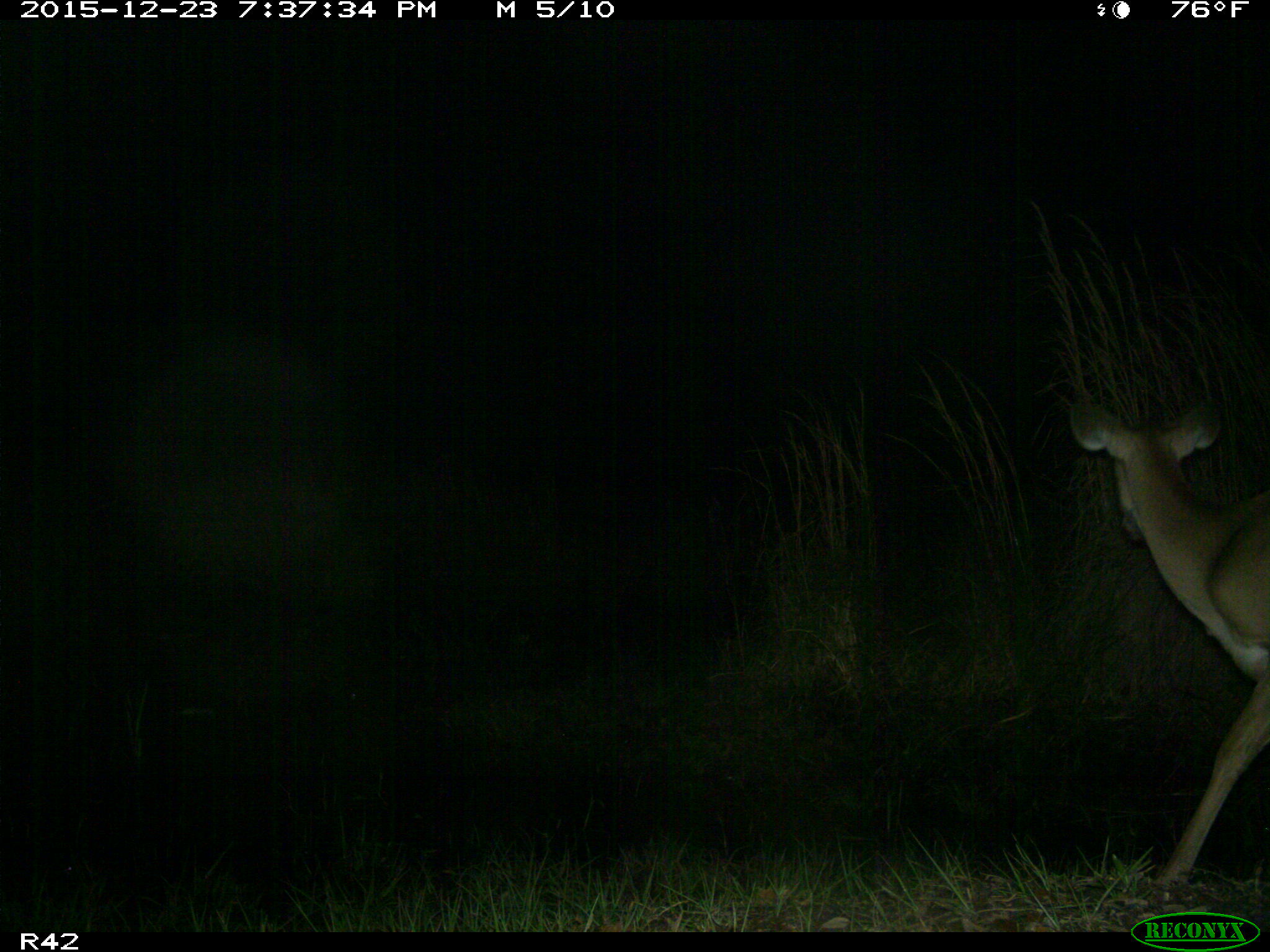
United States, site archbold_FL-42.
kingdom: Animalia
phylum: Chordata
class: Mammalia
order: Artiodactyla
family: Cervidae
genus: Odocoileus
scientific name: Odocoileus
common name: deer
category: unidentified deer